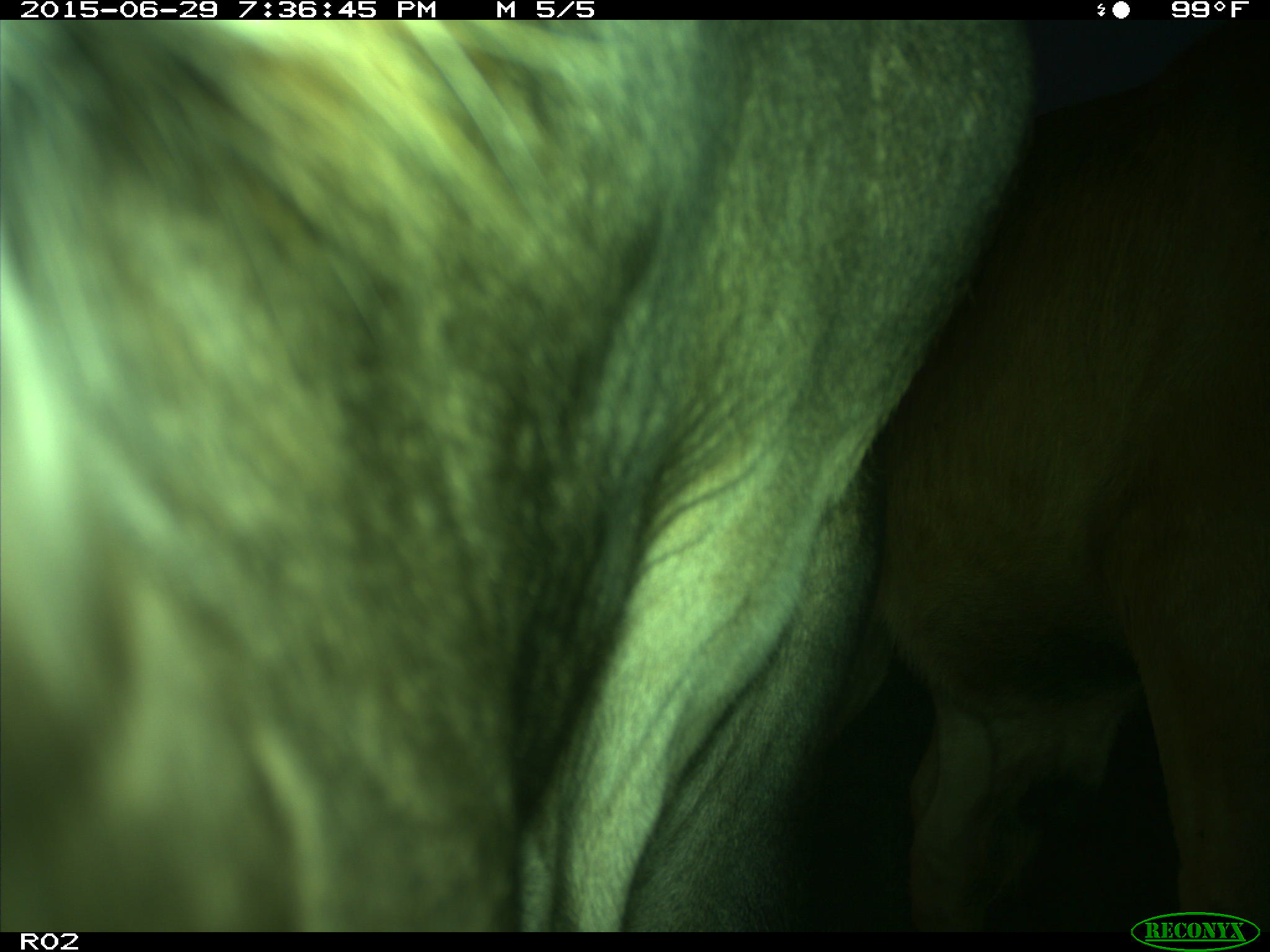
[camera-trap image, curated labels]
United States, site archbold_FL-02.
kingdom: Animalia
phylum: Chordata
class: Mammalia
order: Artiodactyla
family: Bovidae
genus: Bos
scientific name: Bos taurus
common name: domestic cow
Bos taurus (domestic cow).